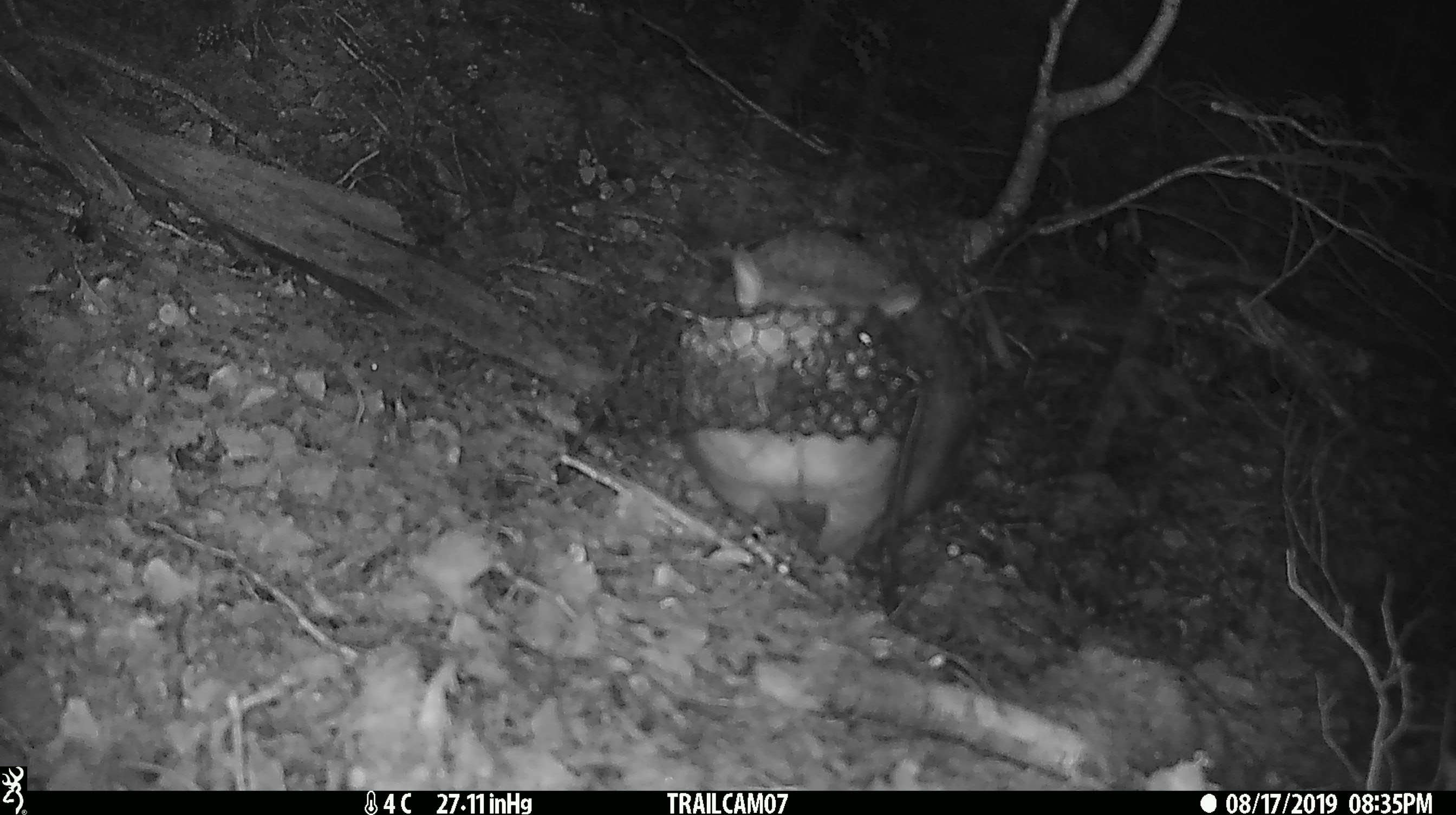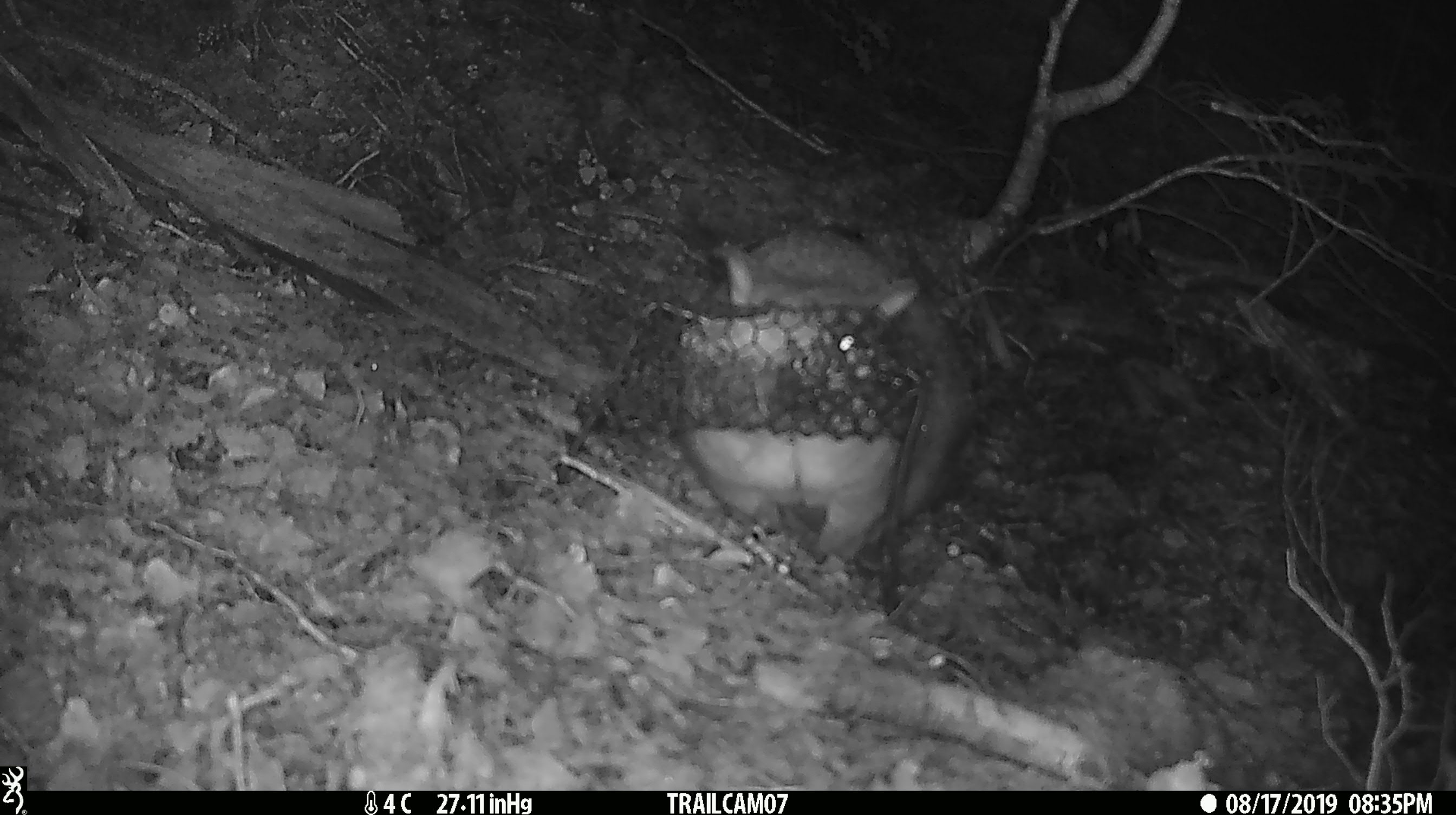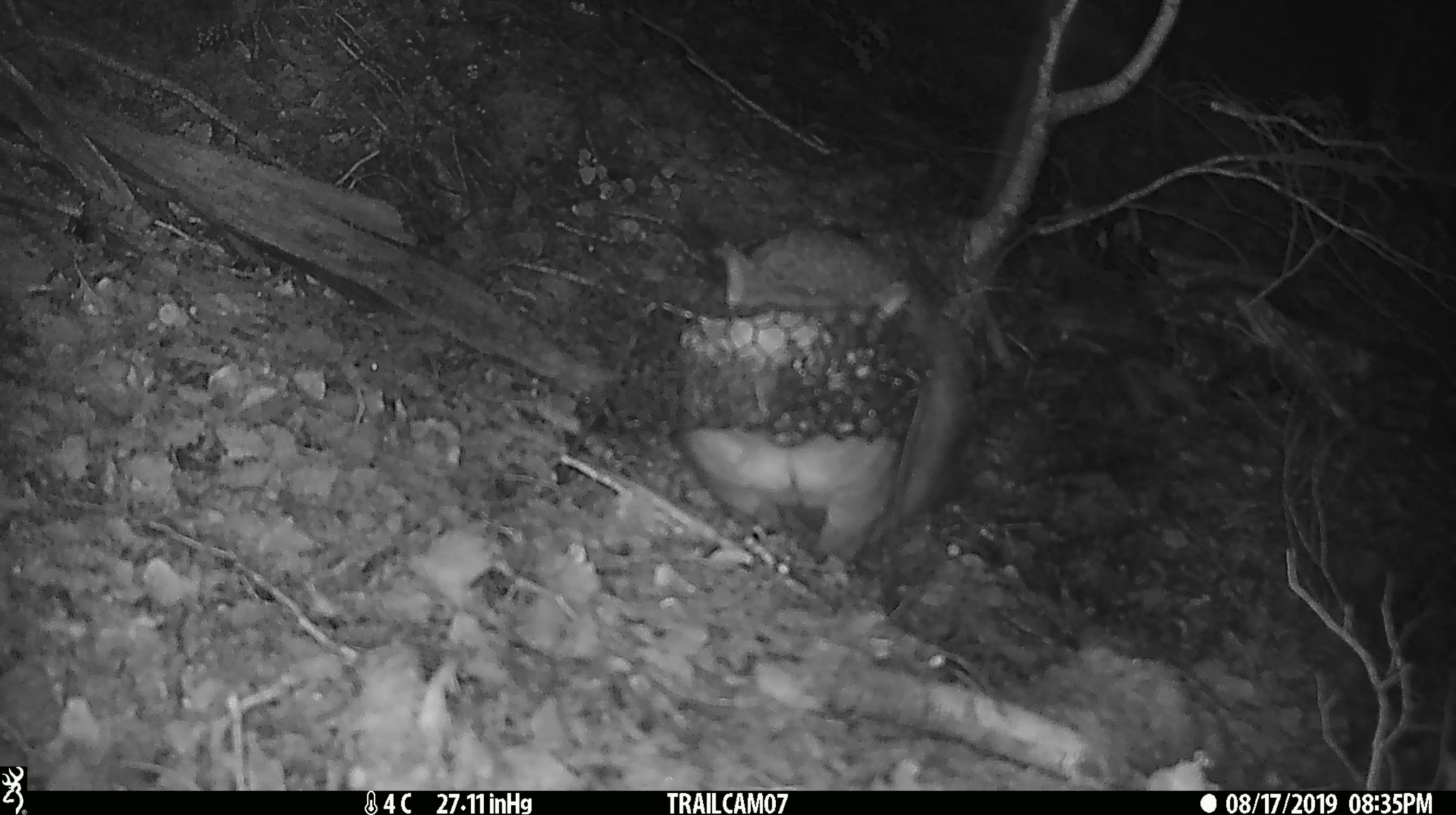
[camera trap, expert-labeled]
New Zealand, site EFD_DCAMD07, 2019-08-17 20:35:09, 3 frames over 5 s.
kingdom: Animalia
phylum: Chordata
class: Mammalia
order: Diprotodontia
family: Phalangeridae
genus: Trichosurus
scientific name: Trichosurus vulpecula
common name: common brushtail possum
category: possum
Possum (common brushtail possum) (Trichosurus vulpecula).